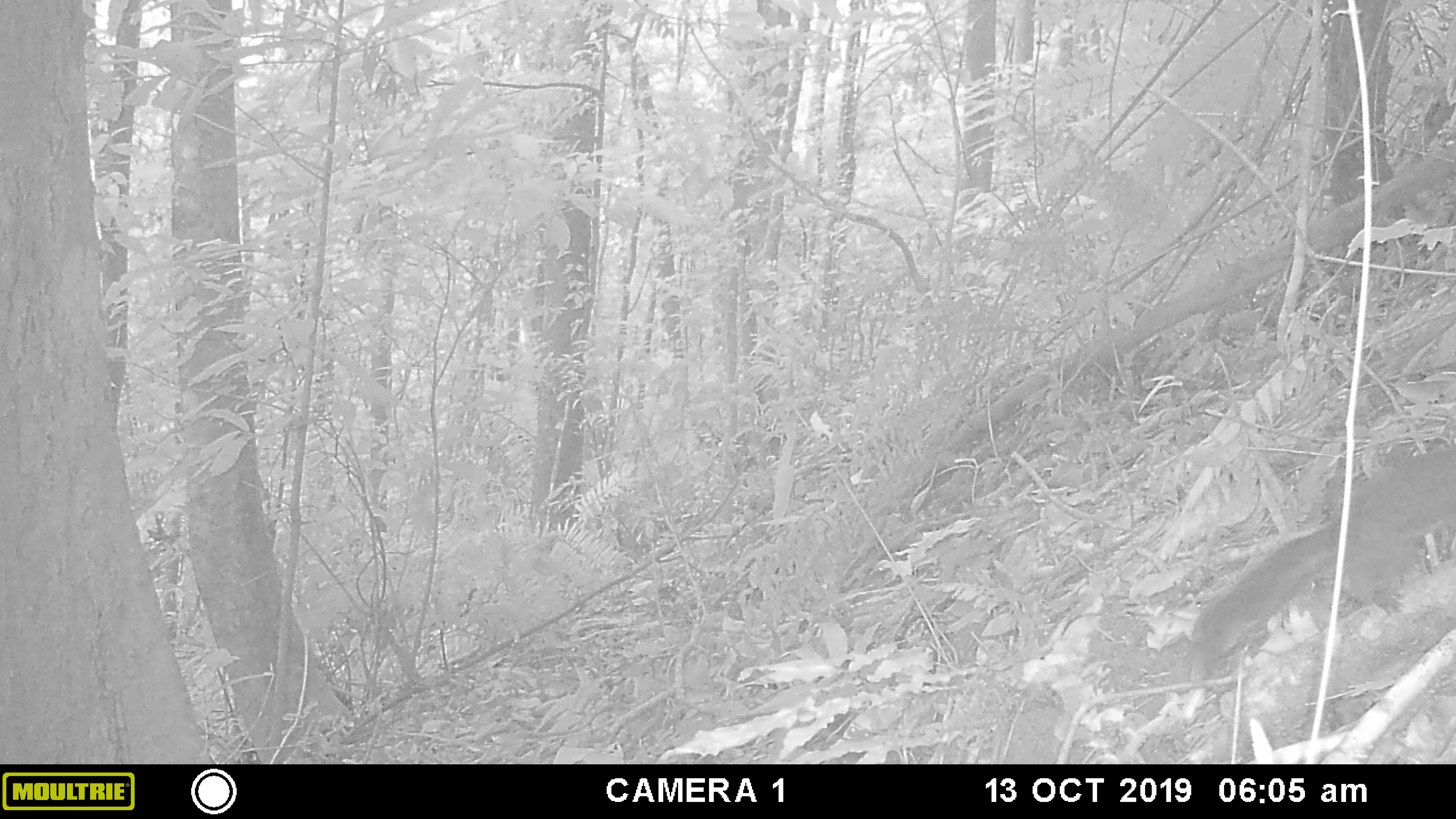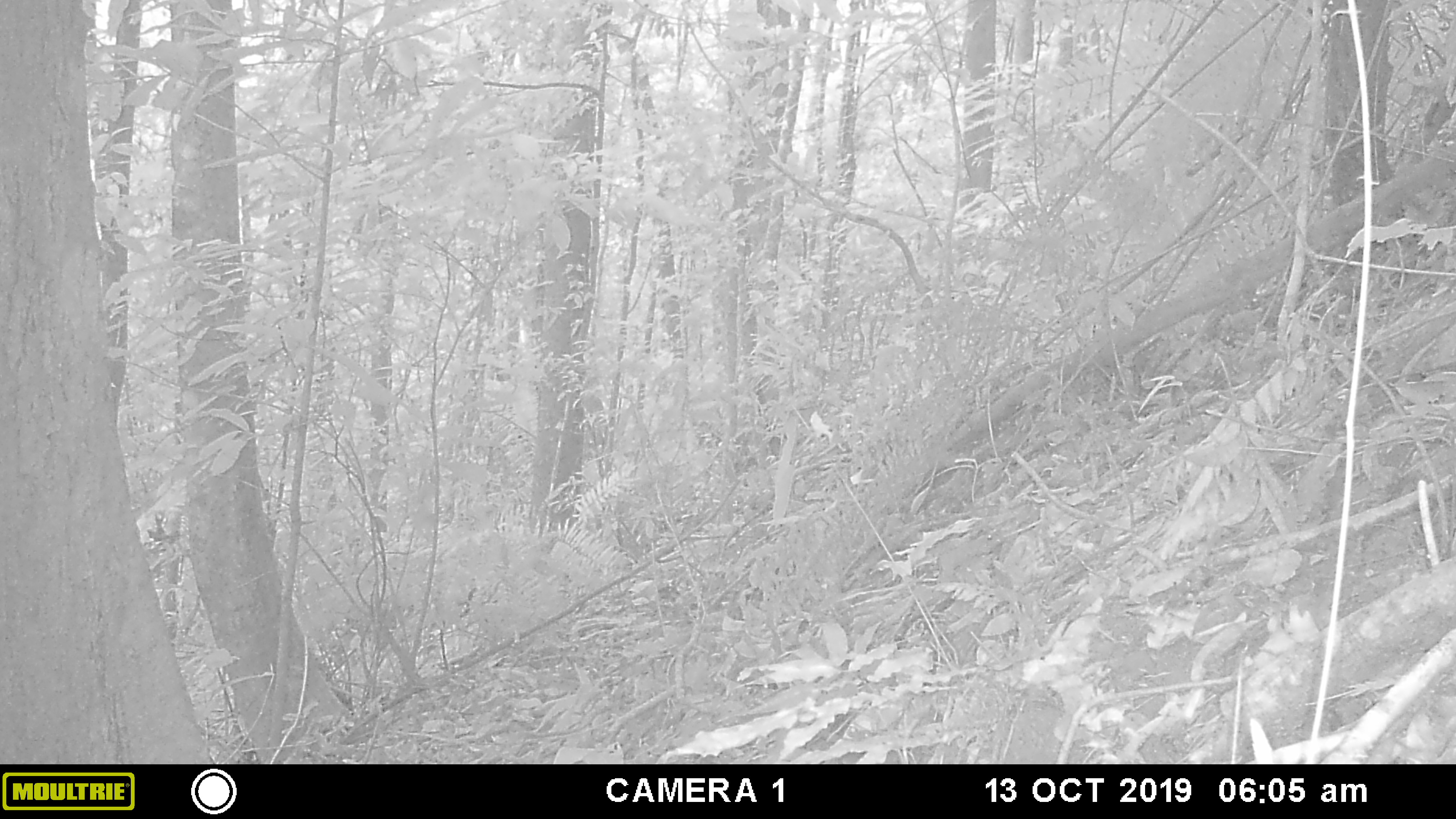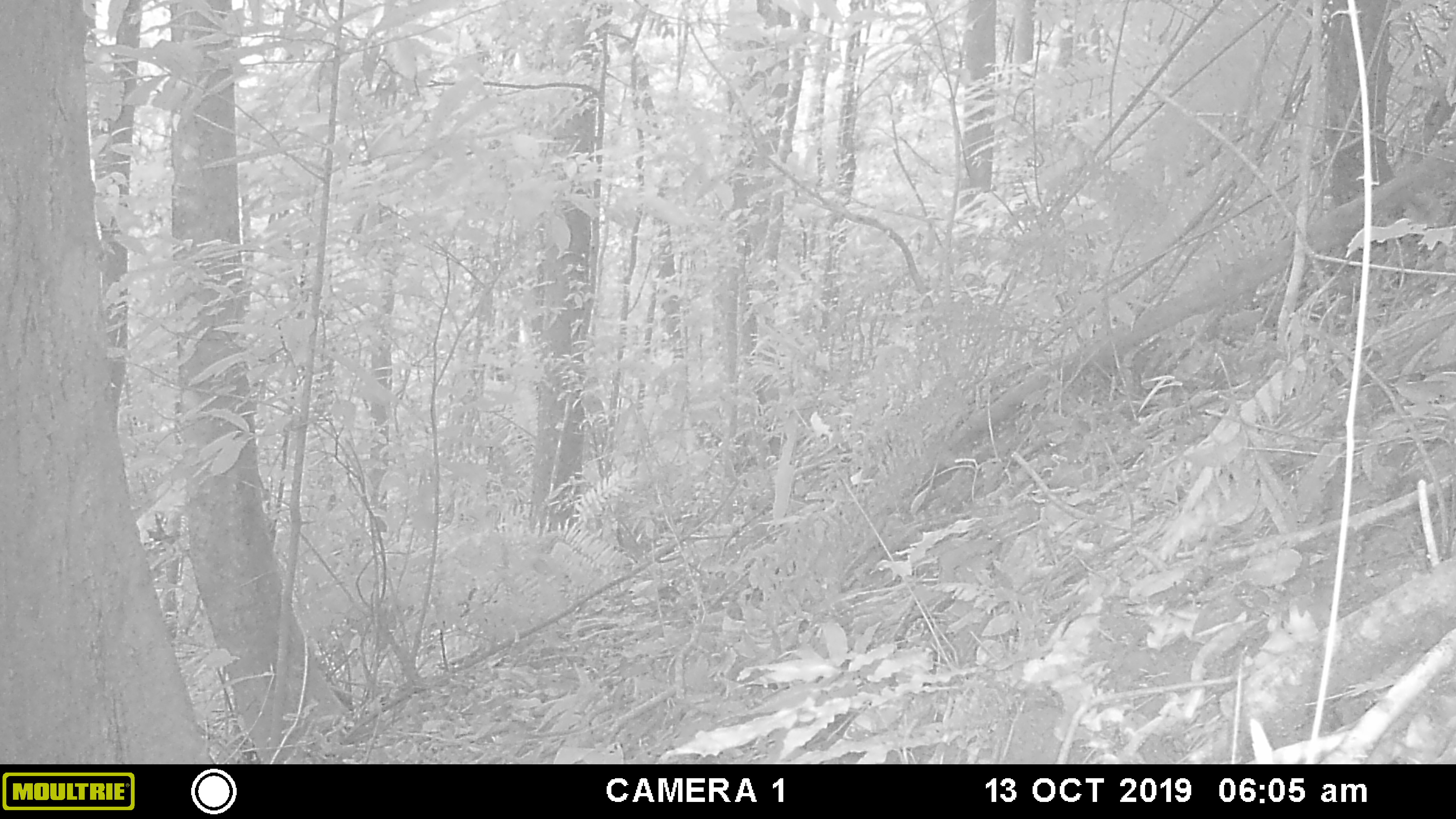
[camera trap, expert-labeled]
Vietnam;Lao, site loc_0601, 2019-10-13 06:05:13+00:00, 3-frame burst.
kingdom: Animalia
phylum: Chordata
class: Mammalia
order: Rodentia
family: Sciuridae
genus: Dremomys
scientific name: Dremomys rufigenis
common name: red-cheeked squirrel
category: red cheeked squirrel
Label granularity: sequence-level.